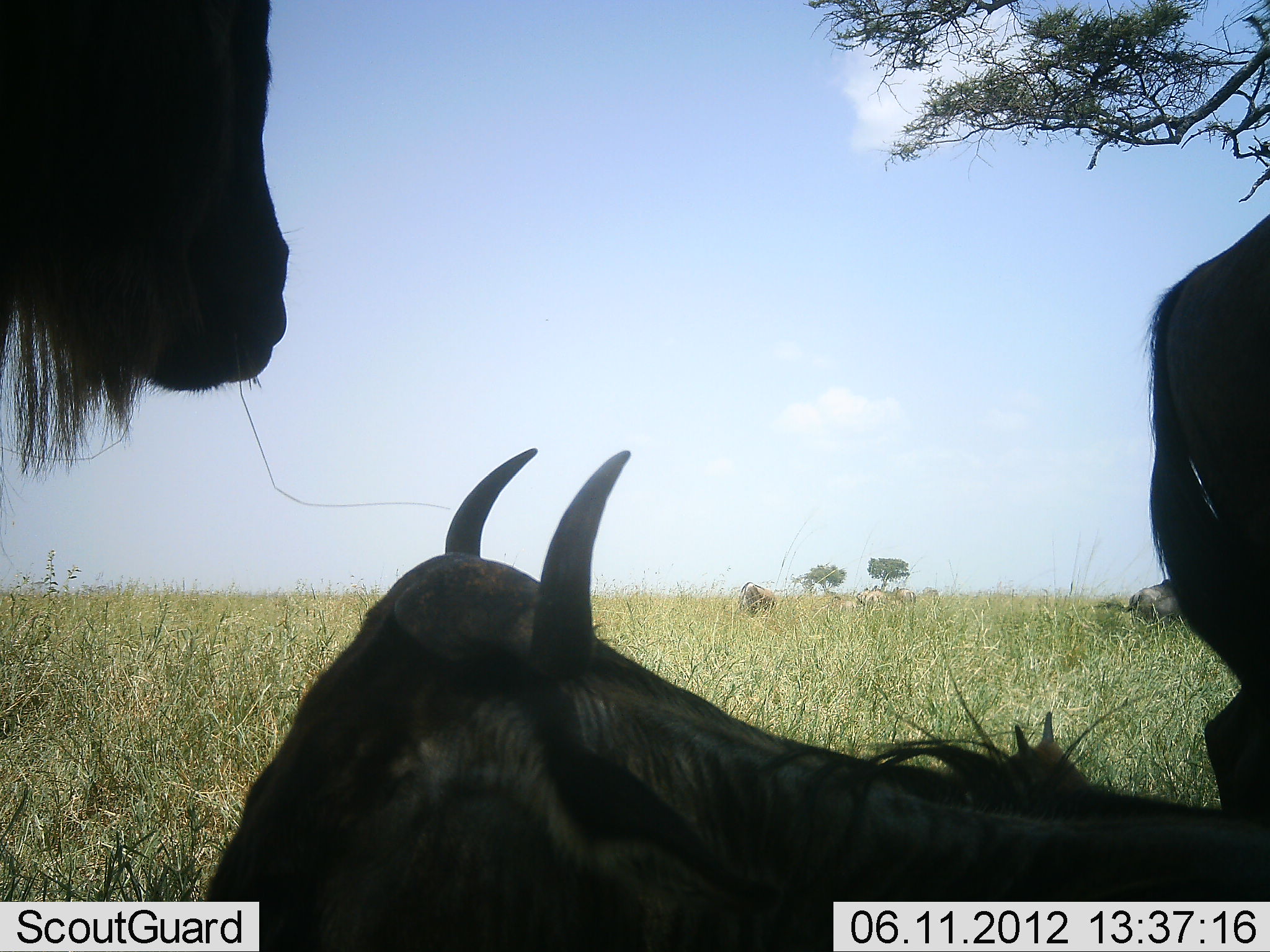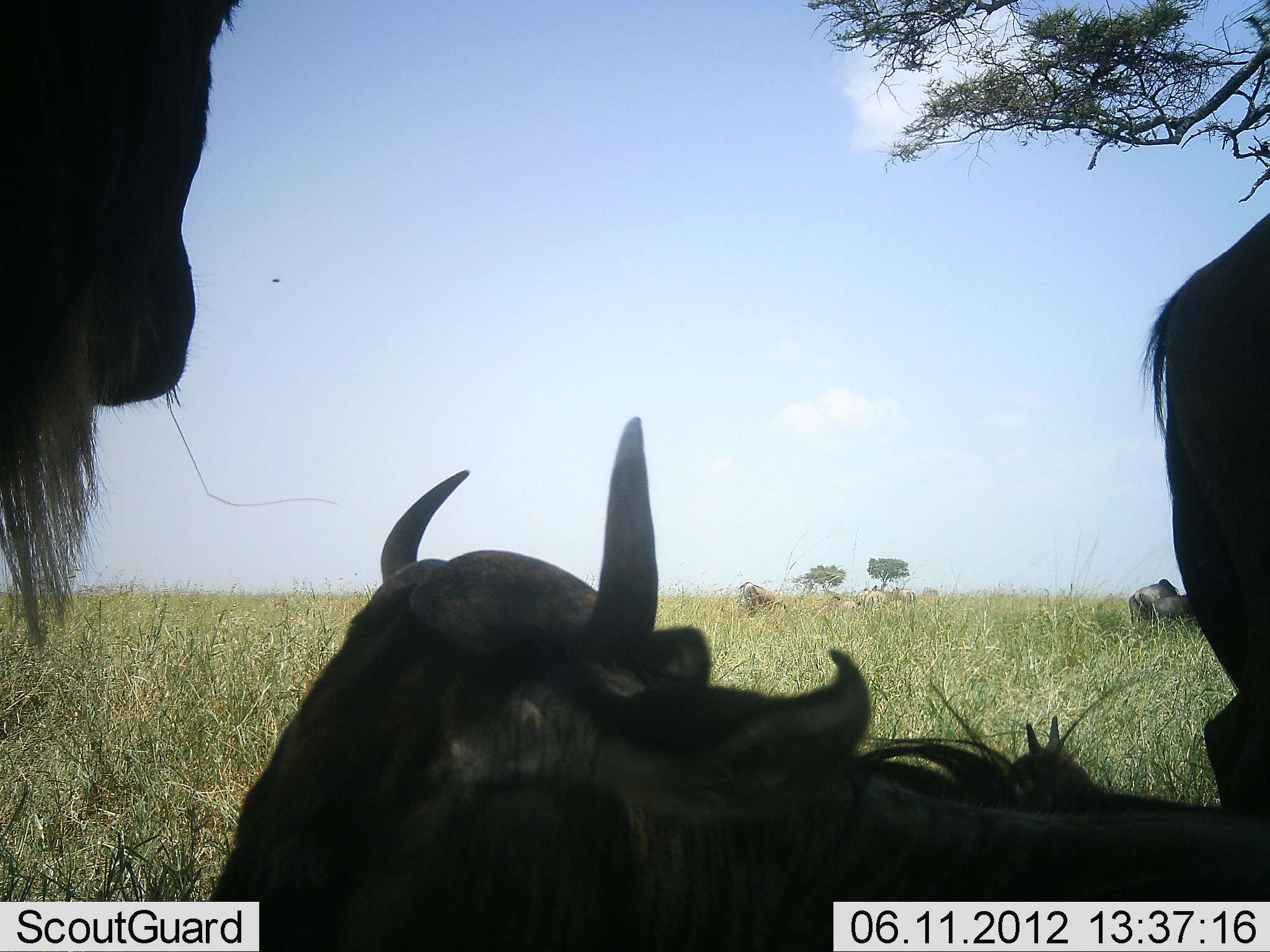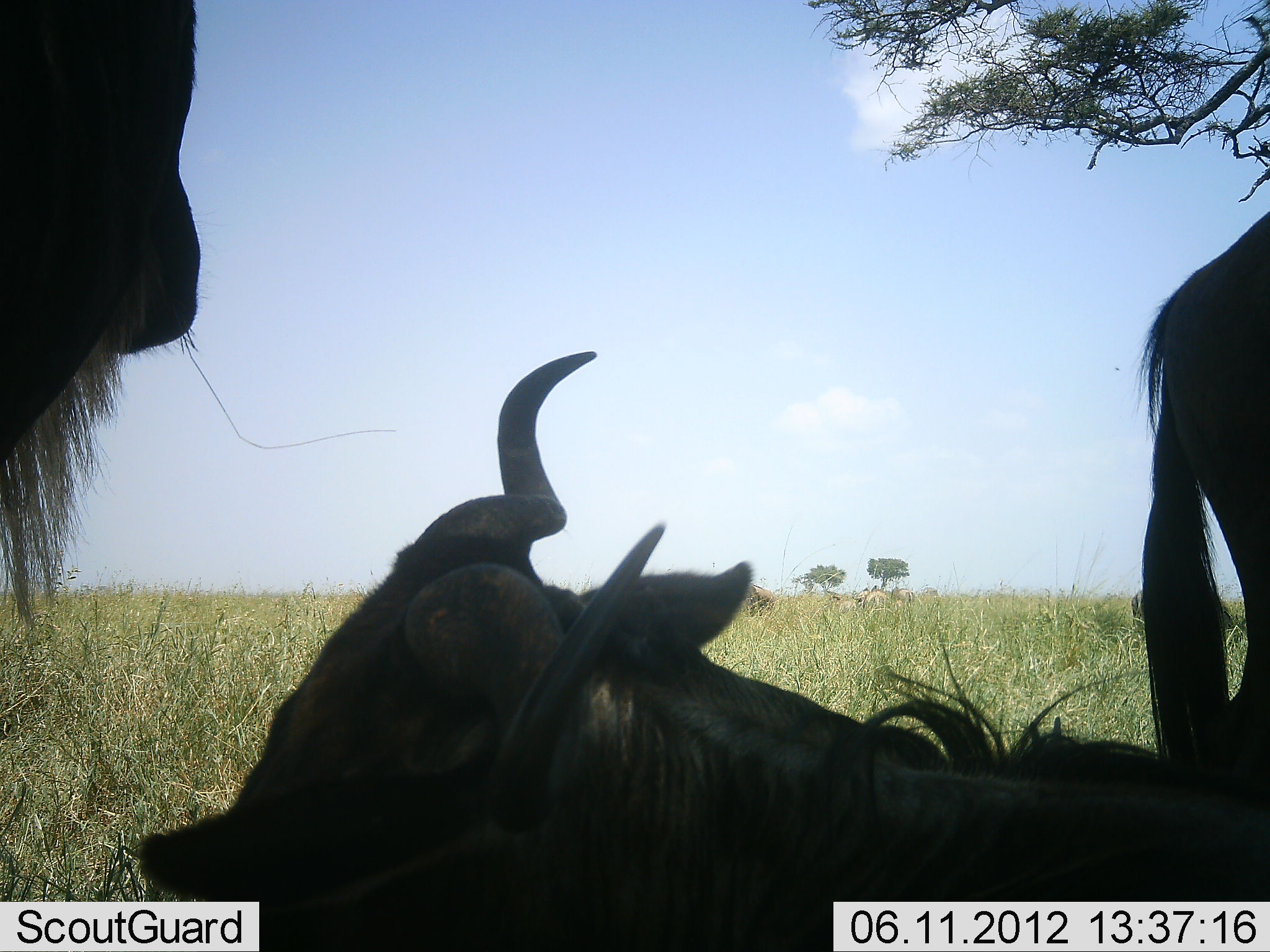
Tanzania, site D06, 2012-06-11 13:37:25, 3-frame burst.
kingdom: Animalia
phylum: Chordata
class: Mammalia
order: Artiodactyla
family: Bovidae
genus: Connochaetes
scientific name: Connochaetes taurinus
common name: blue wildebeest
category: wildebeest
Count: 5.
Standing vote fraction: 91%.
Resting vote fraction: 100%.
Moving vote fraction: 0%.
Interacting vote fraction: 0%.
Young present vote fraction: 0%.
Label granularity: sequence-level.